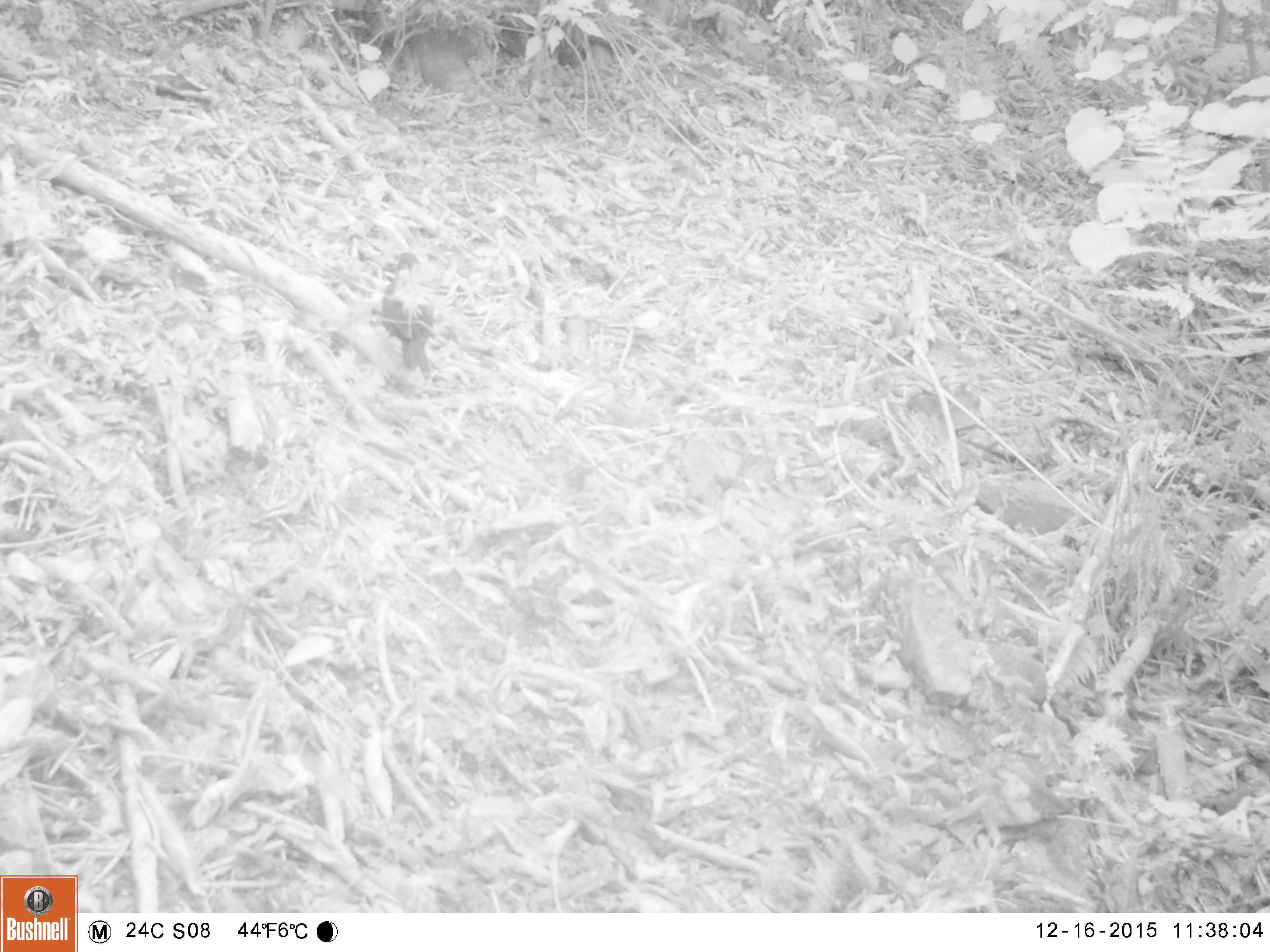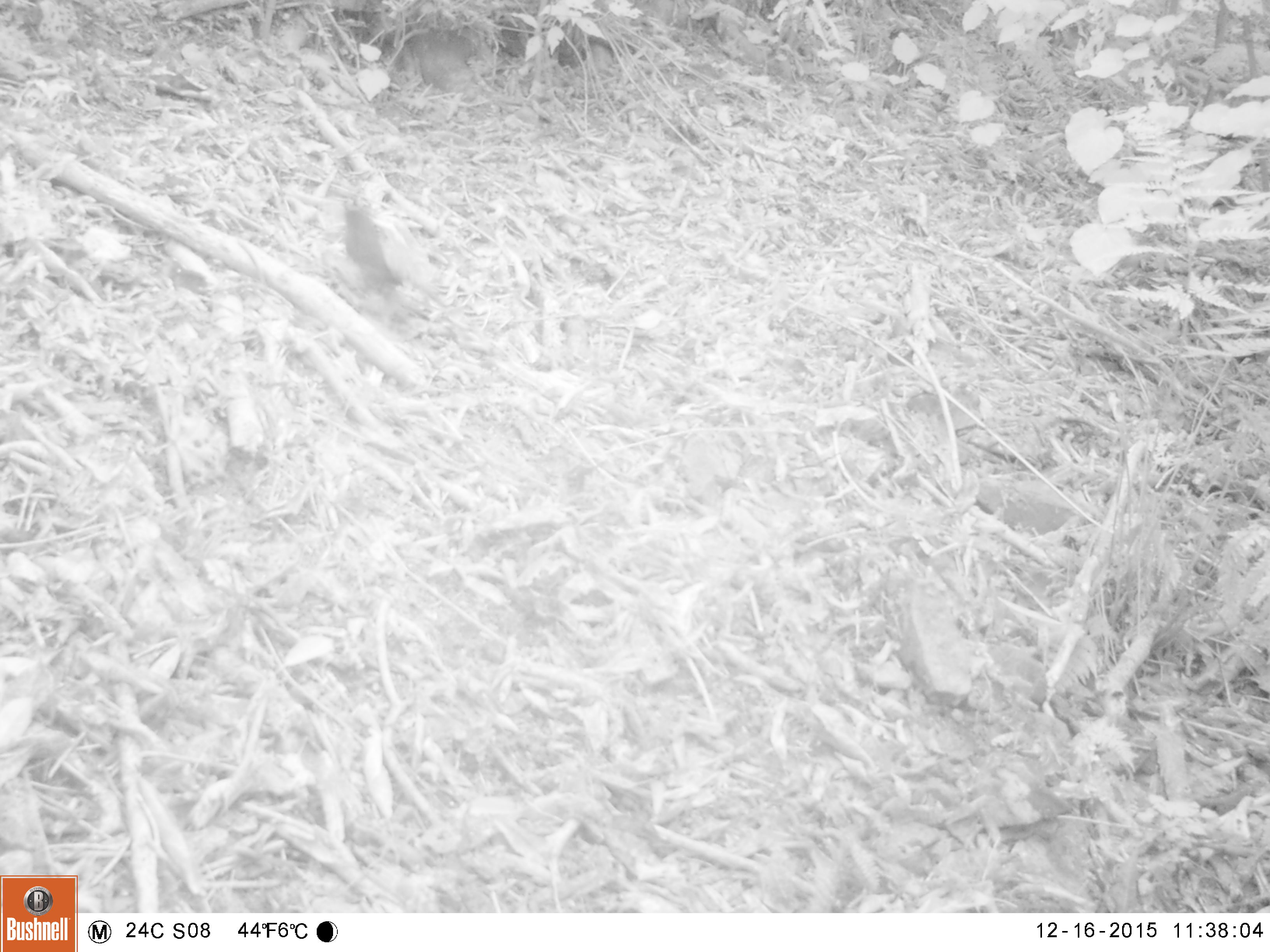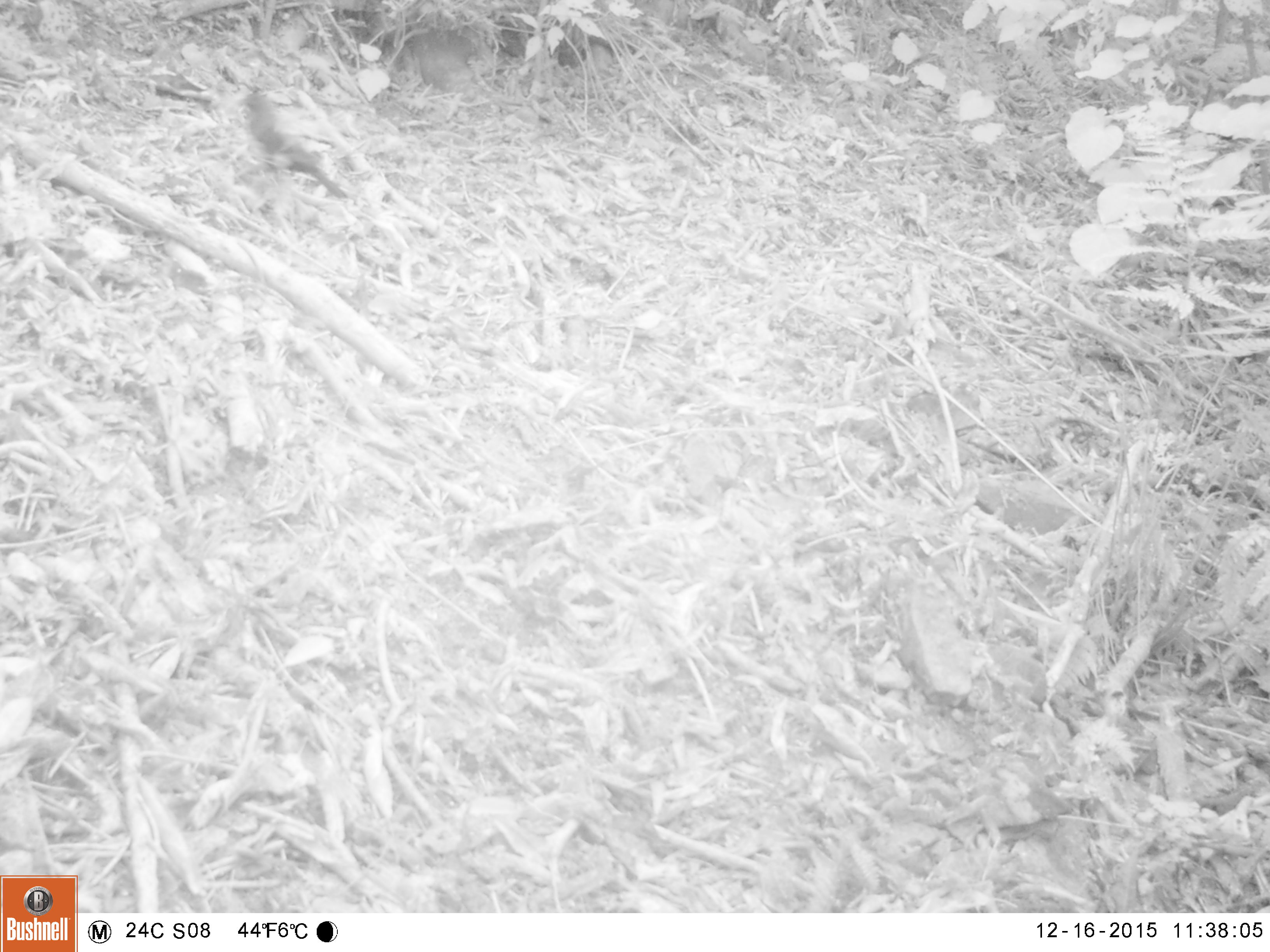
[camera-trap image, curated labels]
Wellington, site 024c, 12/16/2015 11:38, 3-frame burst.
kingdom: Animalia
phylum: Chordata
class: Aves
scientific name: Aves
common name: bird